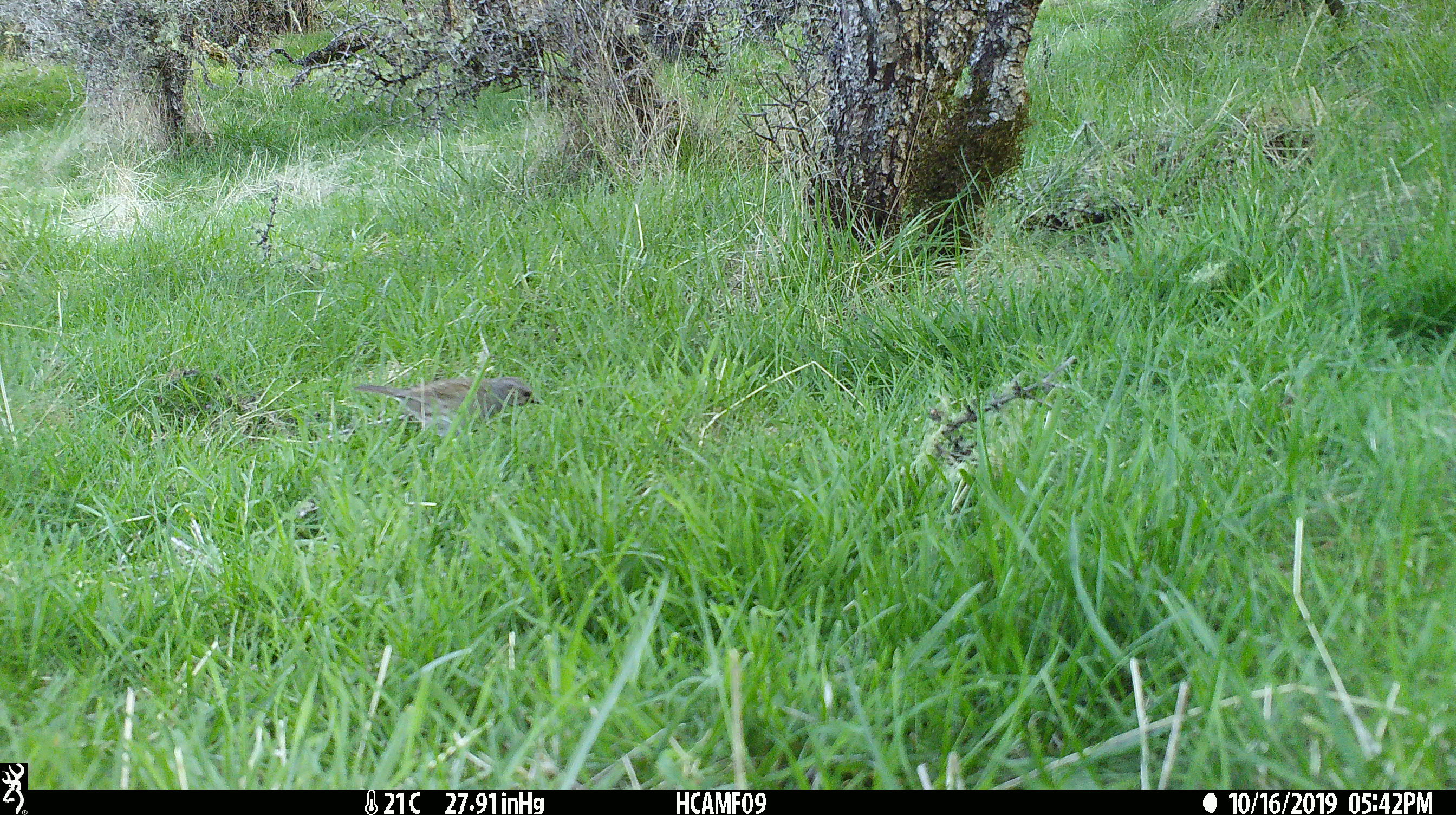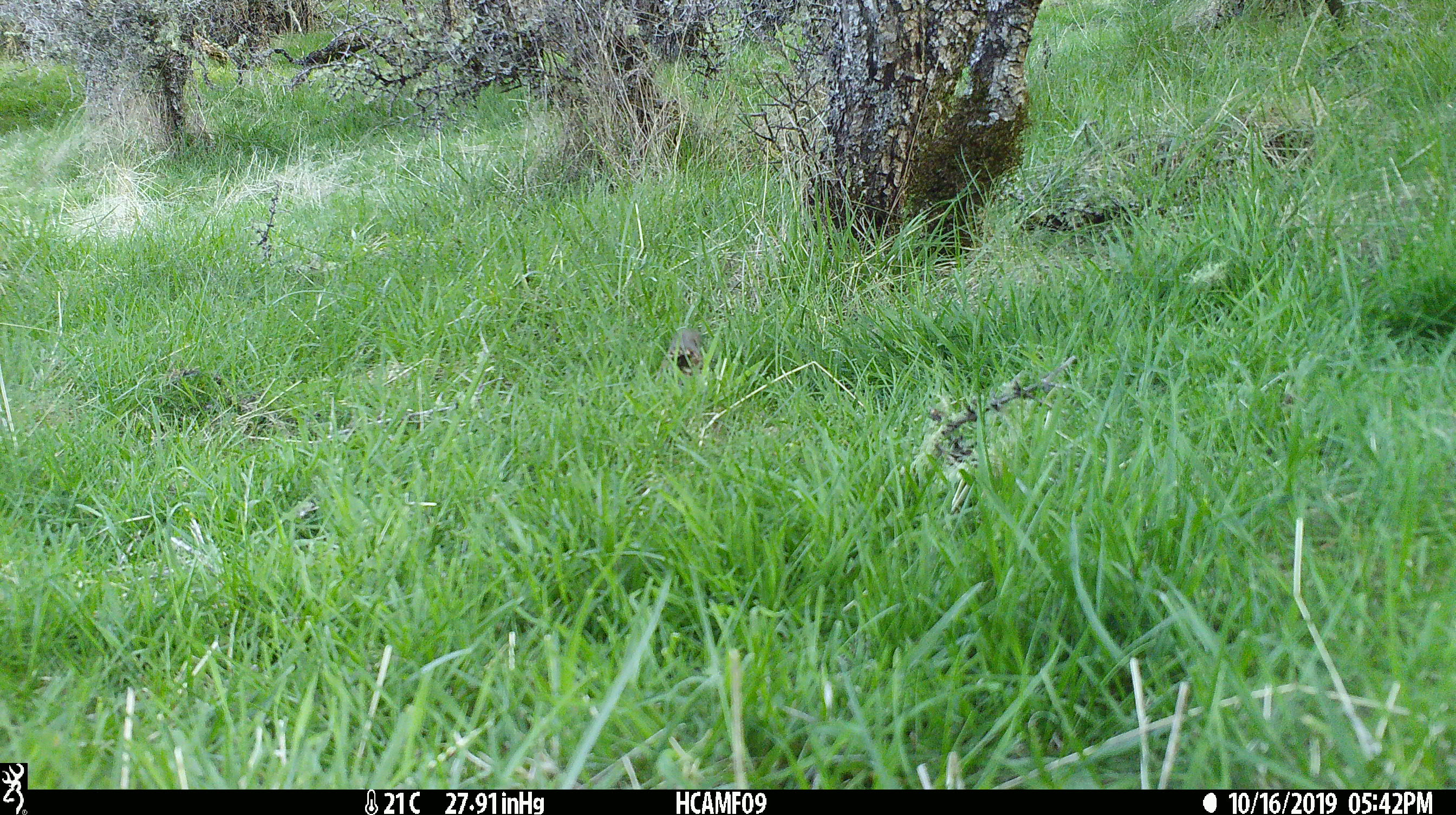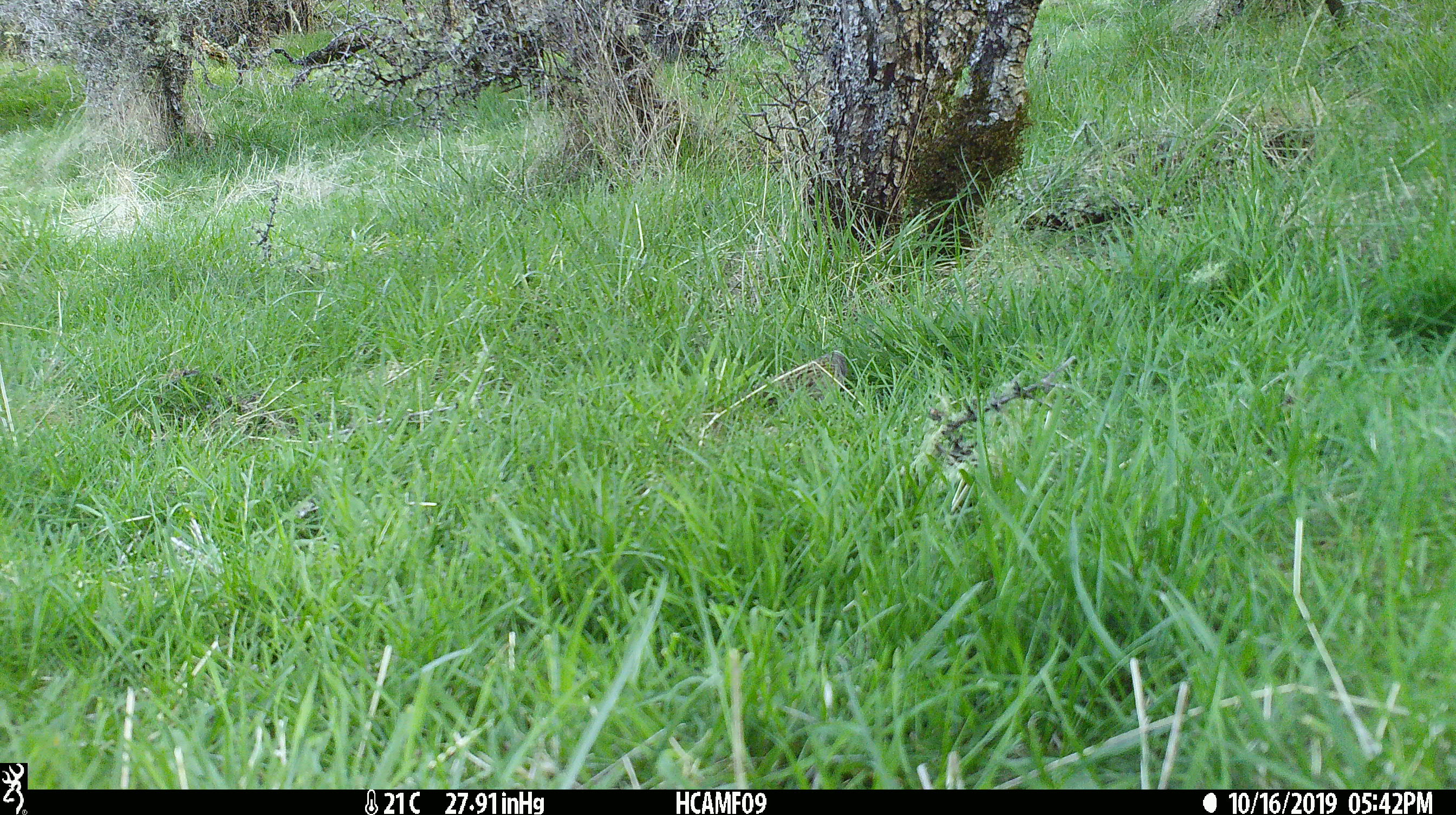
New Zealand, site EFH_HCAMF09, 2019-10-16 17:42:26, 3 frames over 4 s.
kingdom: Animalia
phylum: Chordata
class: Aves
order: Passeriformes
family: Prunellidae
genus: Prunella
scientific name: Prunella modularis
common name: dunnock